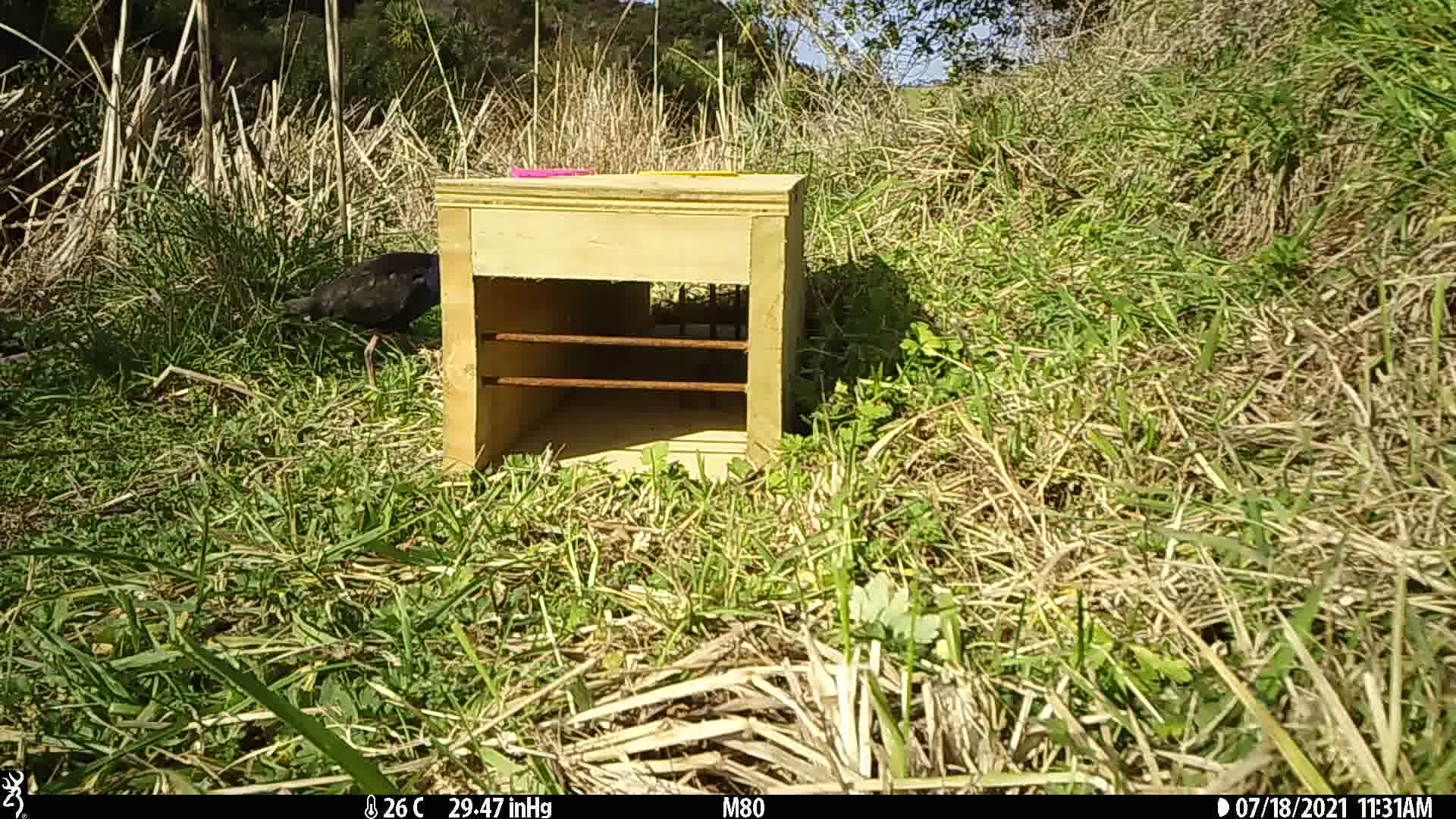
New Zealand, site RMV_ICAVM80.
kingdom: Animalia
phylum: Chordata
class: Aves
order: Gruiformes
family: Rallidae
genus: Porphyrio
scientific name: Porphyrio melanotus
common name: australasian swamphen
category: pukeko